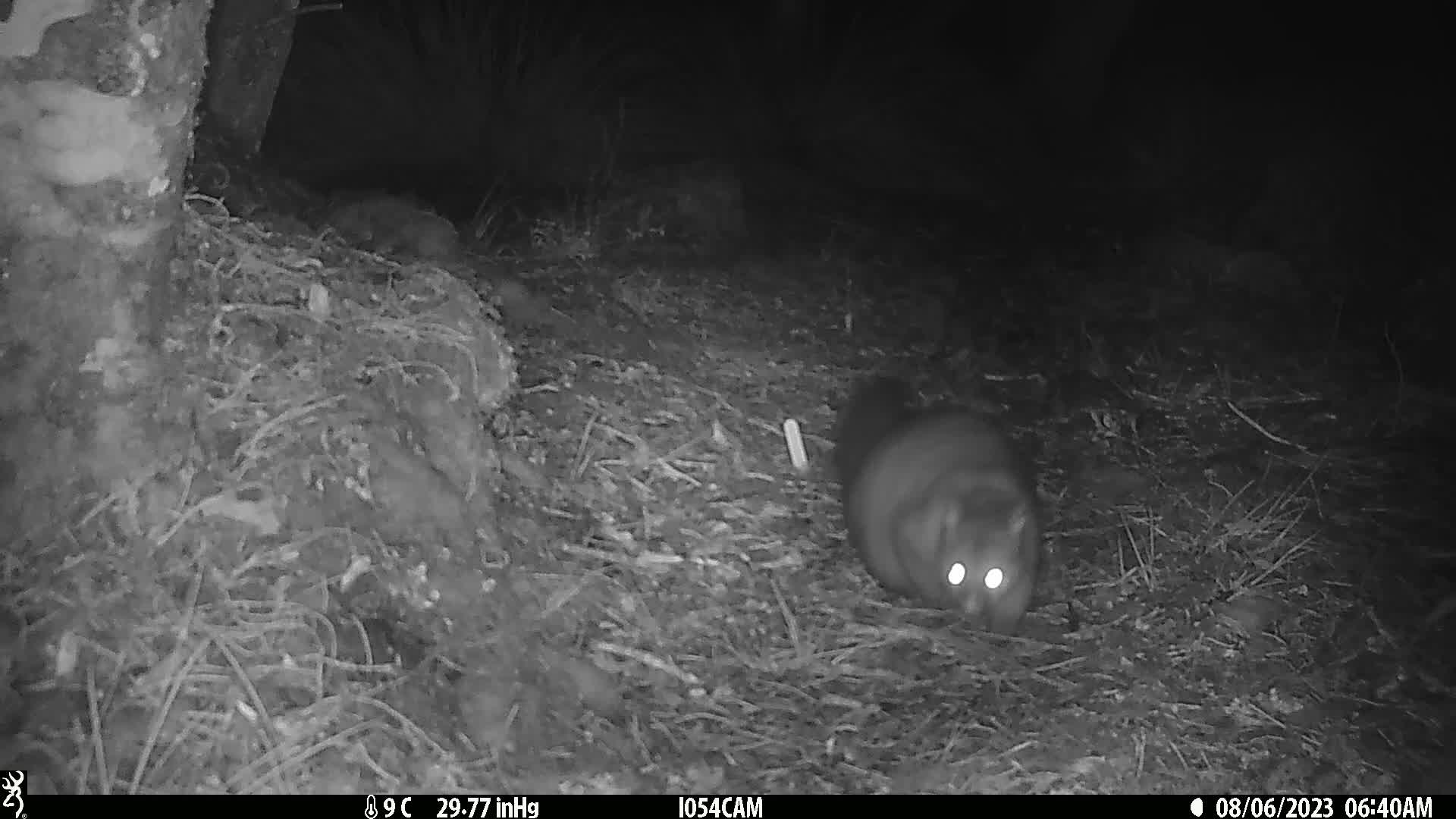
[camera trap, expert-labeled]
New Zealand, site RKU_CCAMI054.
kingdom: Animalia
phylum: Chordata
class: Mammalia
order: Diprotodontia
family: Phalangeridae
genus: Trichosurus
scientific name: Trichosurus vulpecula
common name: common brushtail possum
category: possum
Possum (common brushtail possum) (Trichosurus vulpecula).